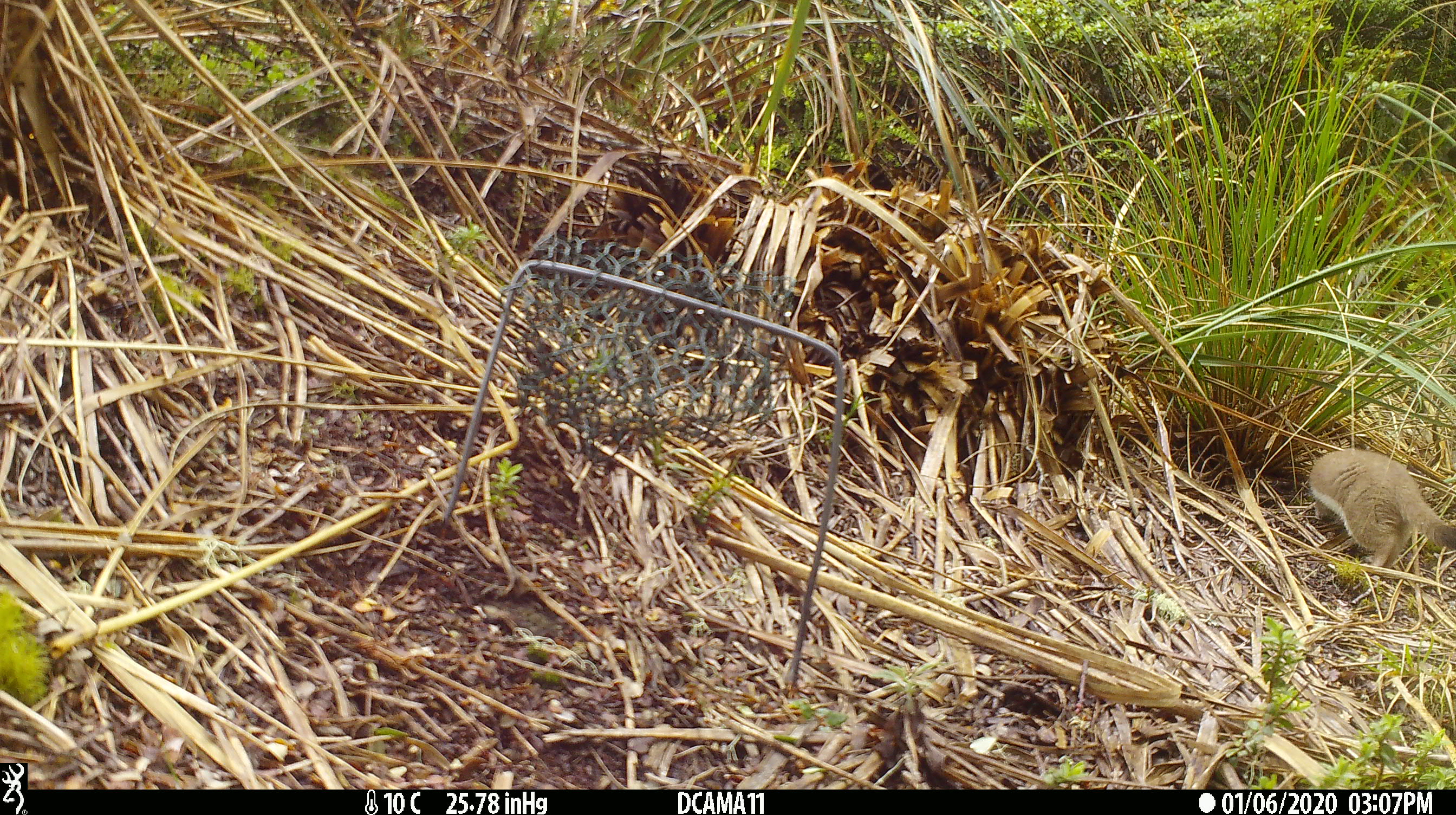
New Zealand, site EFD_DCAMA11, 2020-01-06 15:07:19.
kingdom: Animalia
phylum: Chordata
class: Mammalia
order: Carnivora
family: Mustelidae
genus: Mustela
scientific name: Mustela erminea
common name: stoat